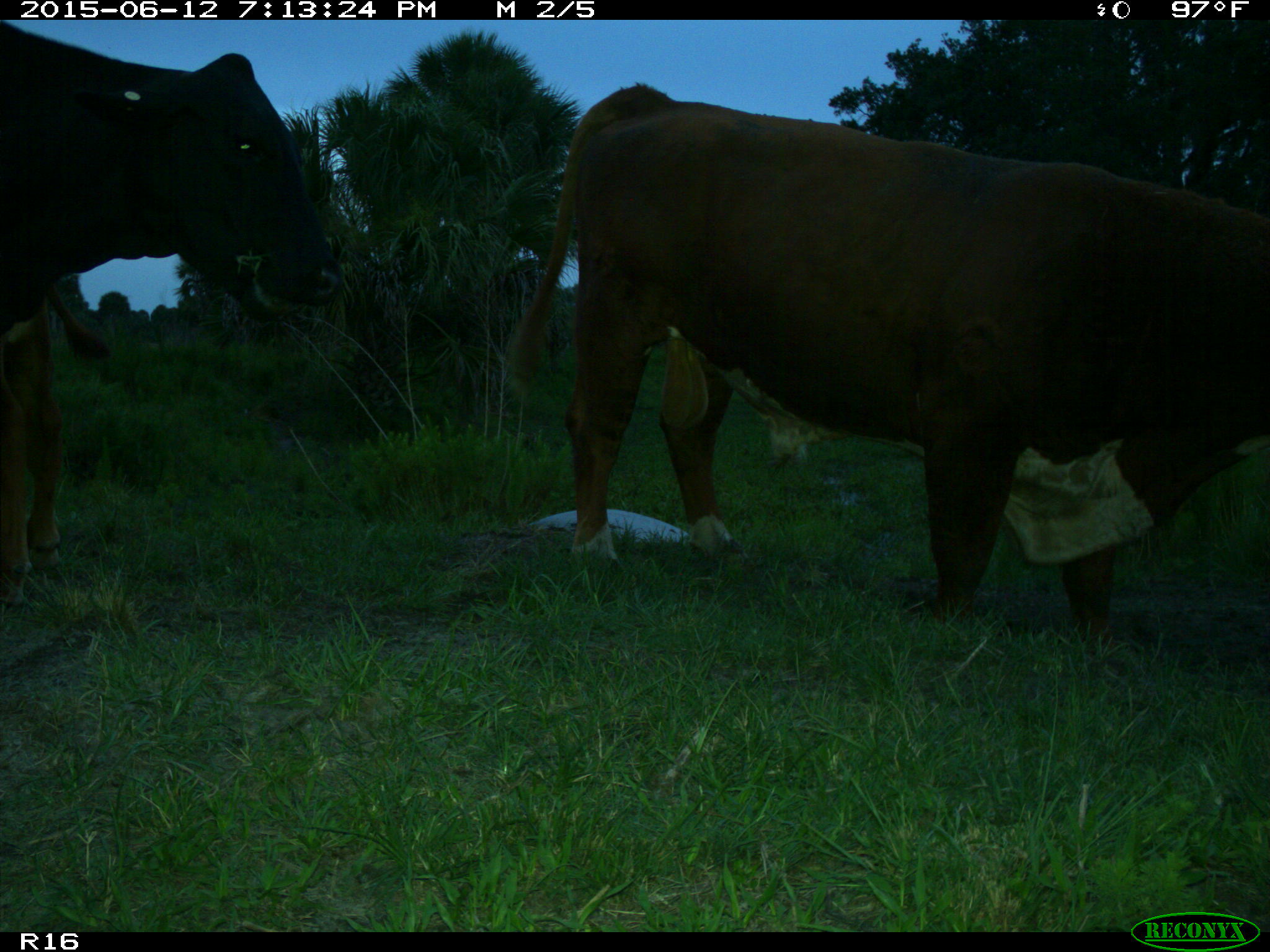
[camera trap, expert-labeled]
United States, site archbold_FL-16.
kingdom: Animalia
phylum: Chordata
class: Mammalia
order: Artiodactyla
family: Bovidae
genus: Bos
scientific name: Bos taurus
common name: domestic cow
Bos taurus (domestic cow).